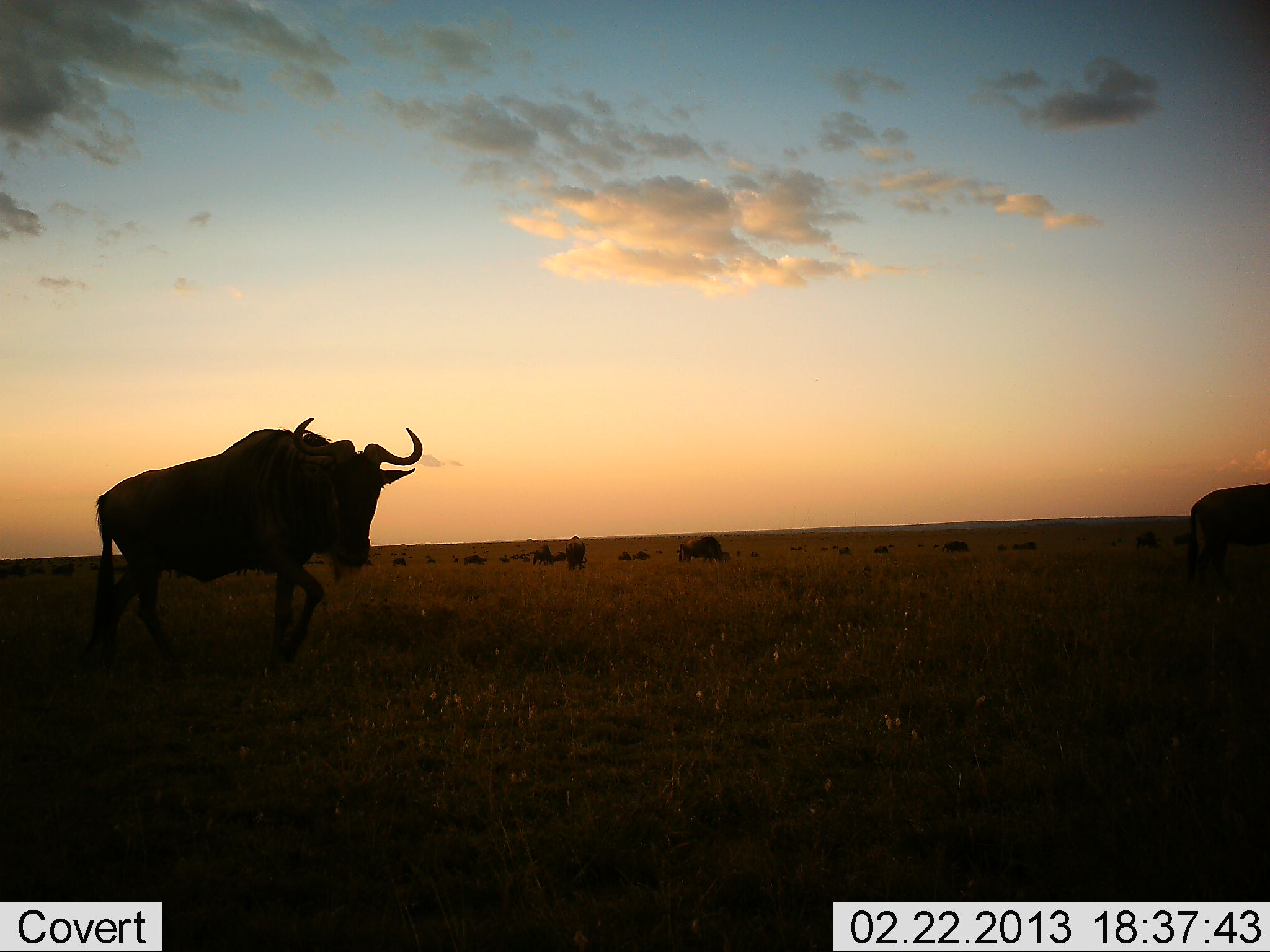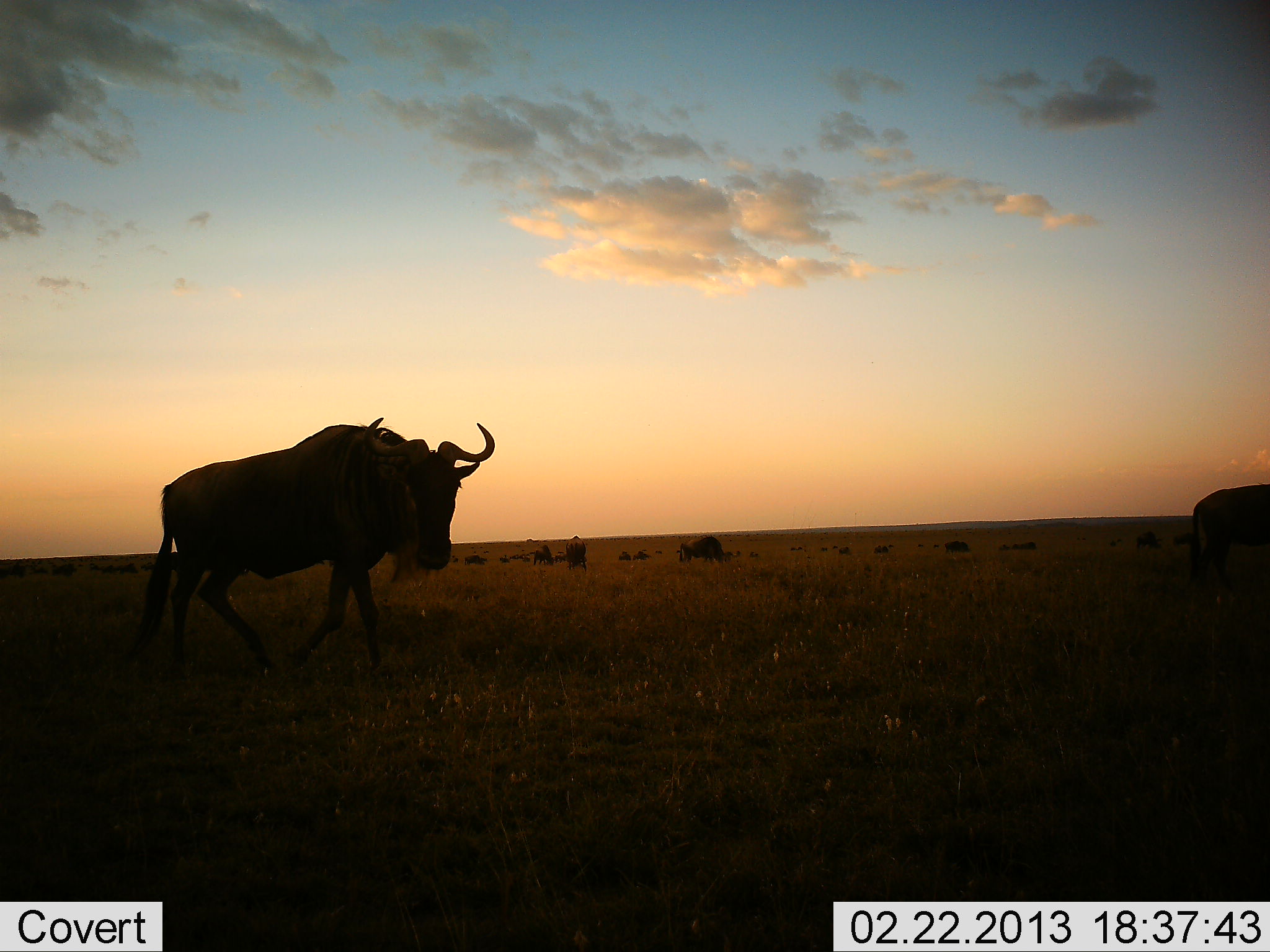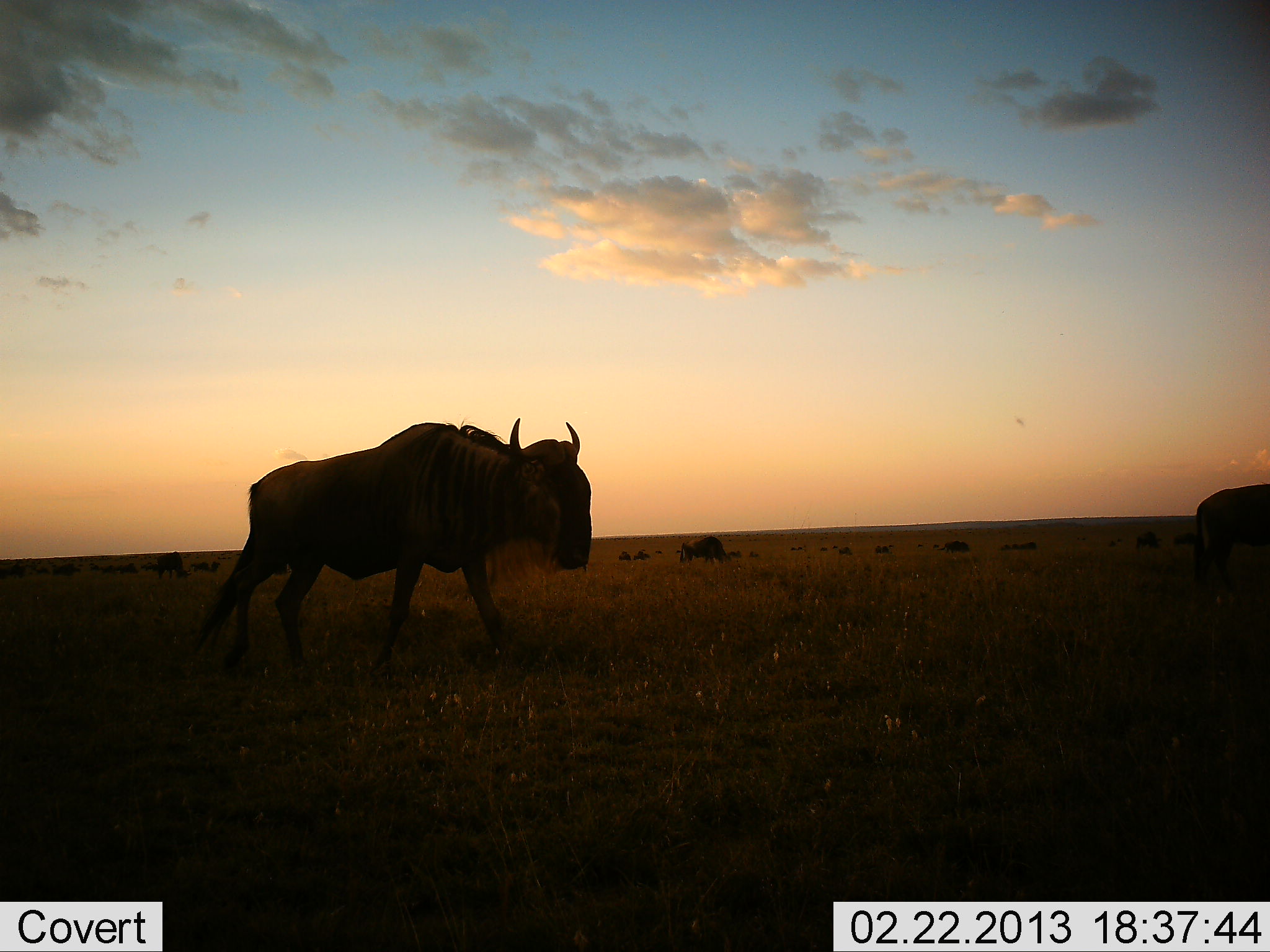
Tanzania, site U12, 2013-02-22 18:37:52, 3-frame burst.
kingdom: Animalia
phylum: Chordata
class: Mammalia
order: Artiodactyla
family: Bovidae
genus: Connochaetes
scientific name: Connochaetes taurinus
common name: blue wildebeest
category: wildebeest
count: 11-50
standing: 53%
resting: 18%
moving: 89%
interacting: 5%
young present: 0%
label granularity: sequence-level